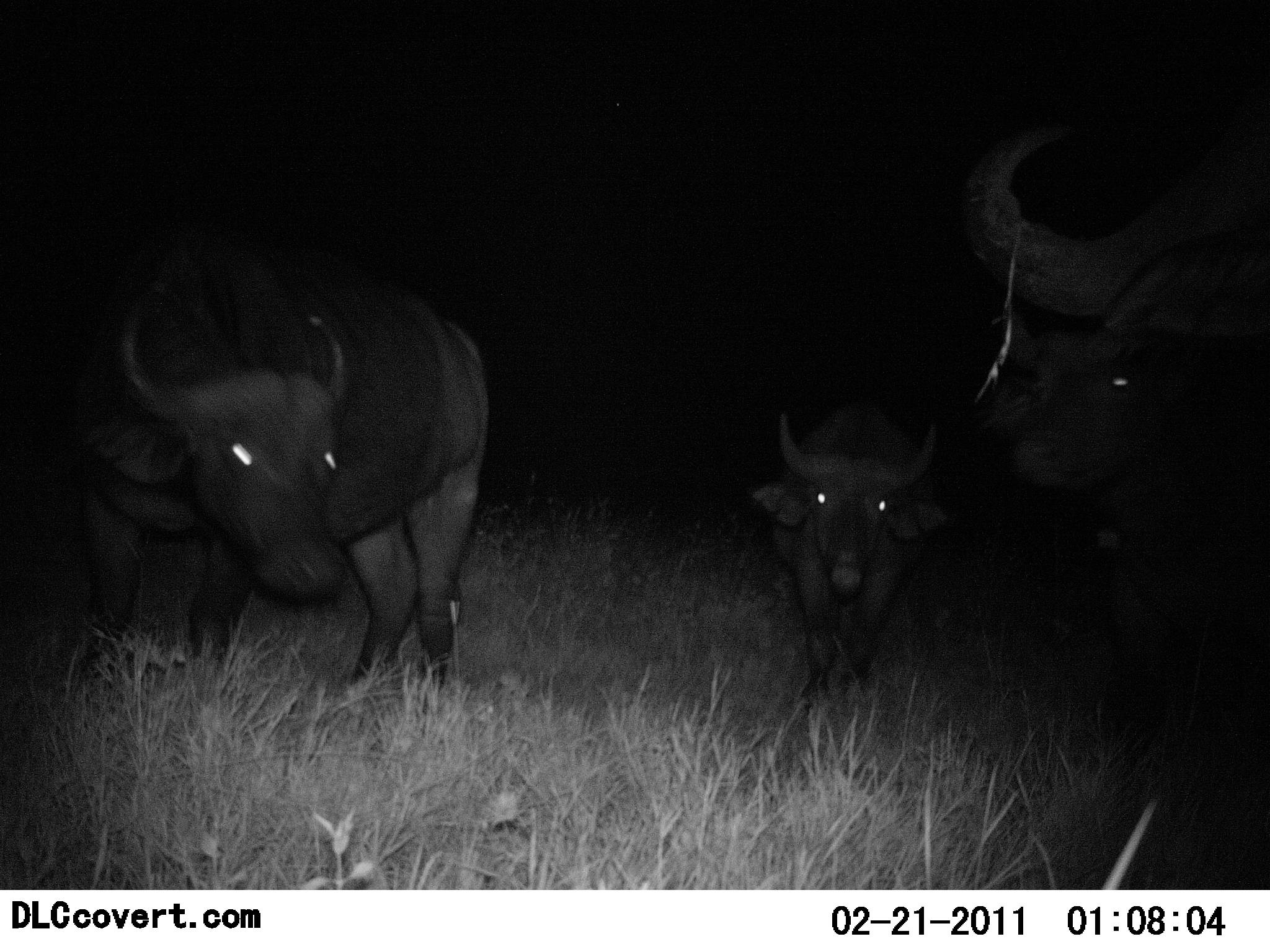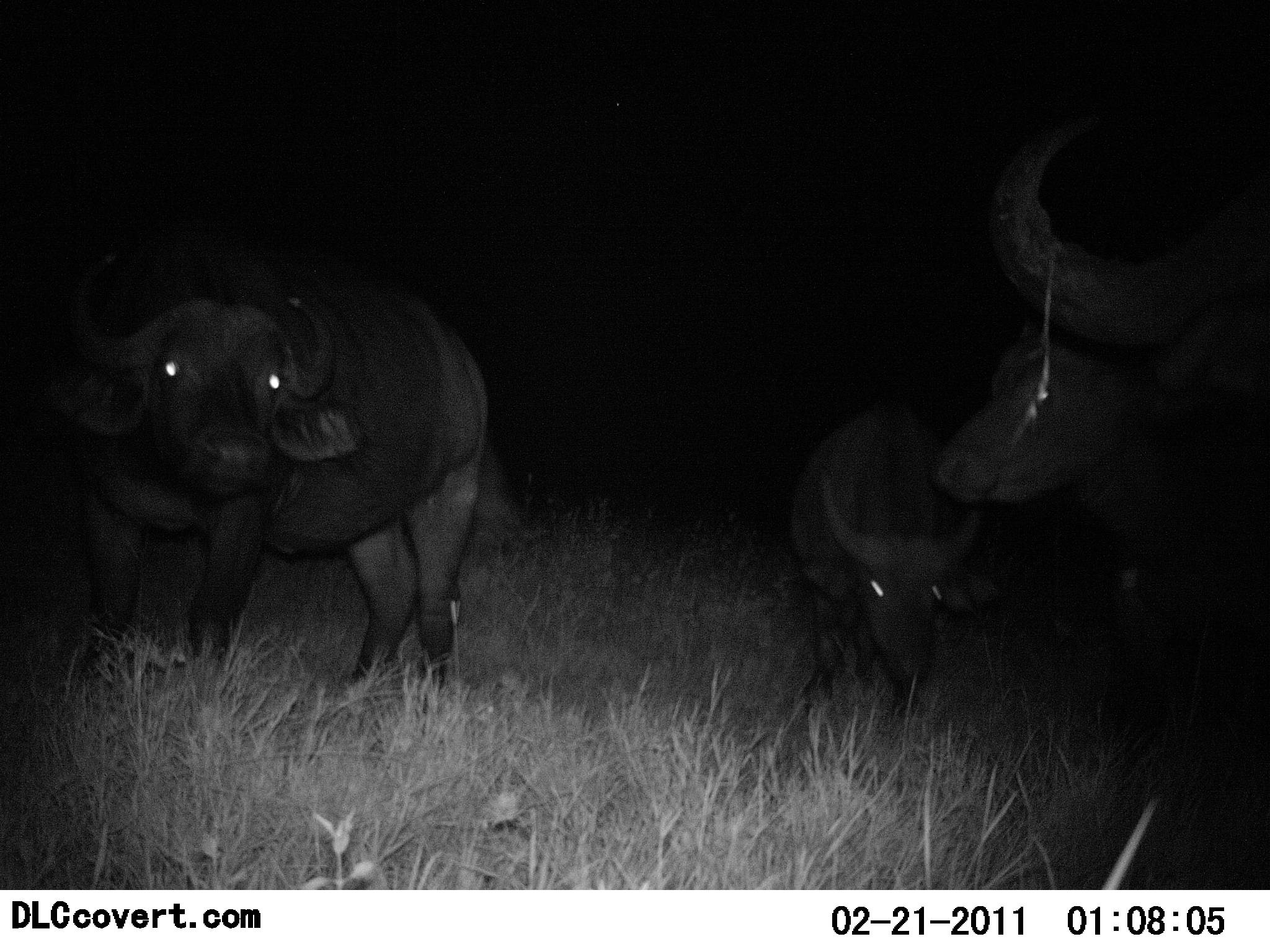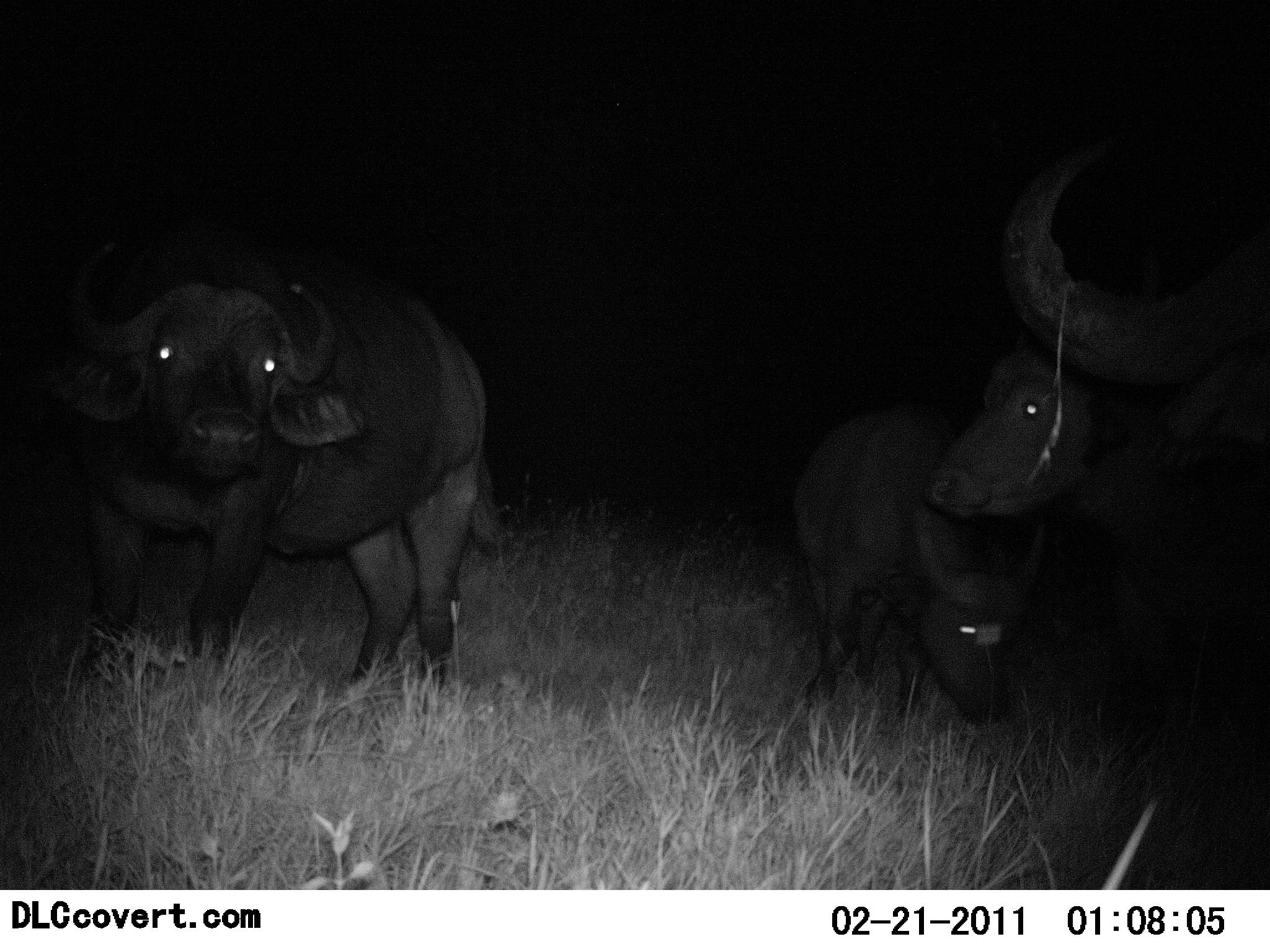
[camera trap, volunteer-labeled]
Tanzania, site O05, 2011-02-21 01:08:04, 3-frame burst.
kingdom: Animalia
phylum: Chordata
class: Mammalia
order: Artiodactyla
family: Bovidae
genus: Syncerus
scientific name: Syncerus caffer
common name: cape buffalo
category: buffalo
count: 3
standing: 100%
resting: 0%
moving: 0%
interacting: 20%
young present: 0%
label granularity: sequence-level